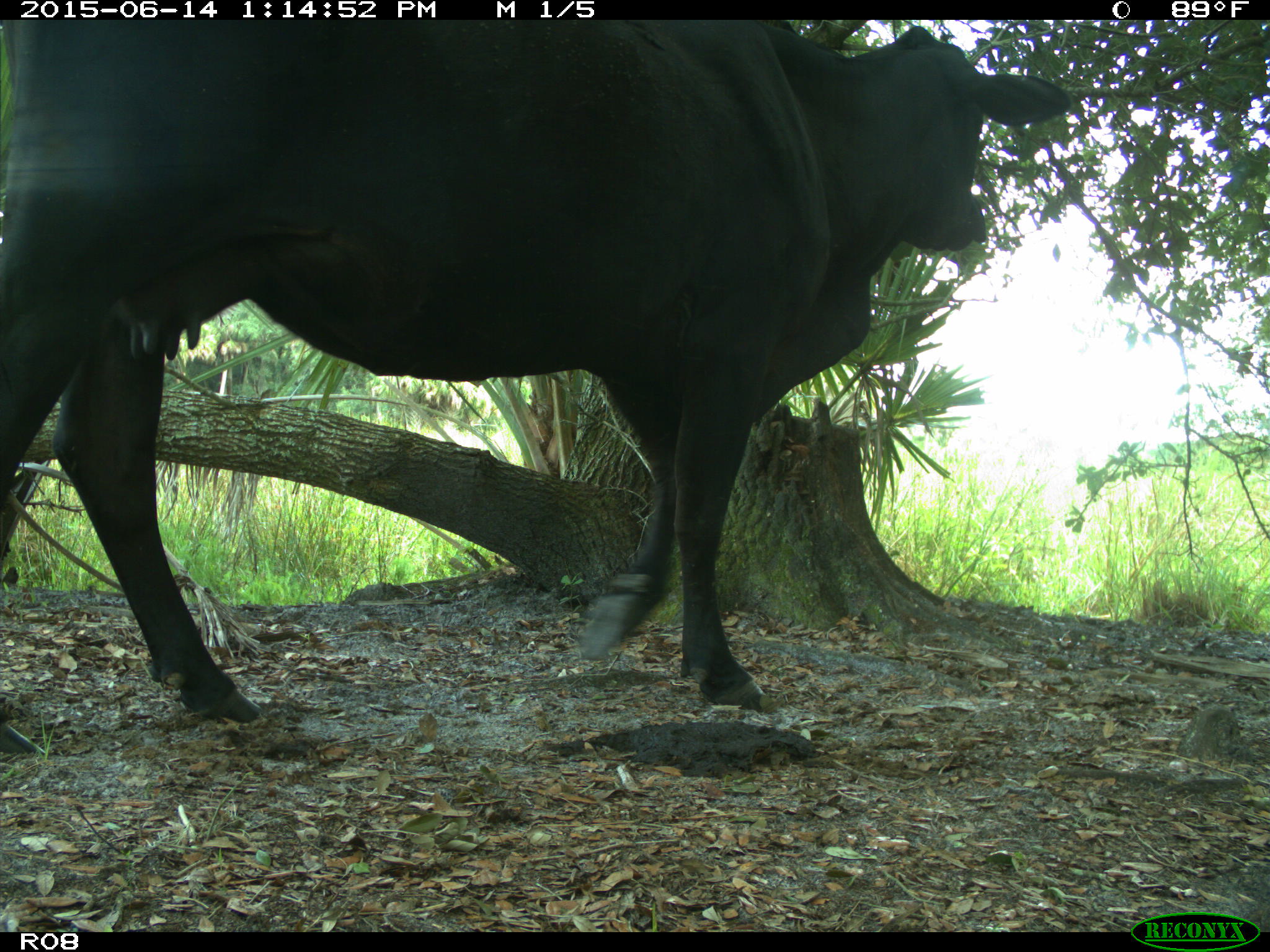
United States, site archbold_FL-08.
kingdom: Animalia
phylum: Chordata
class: Mammalia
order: Artiodactyla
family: Bovidae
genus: Bos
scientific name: Bos taurus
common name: domestic cow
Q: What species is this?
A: Bos taurus (domestic cow).